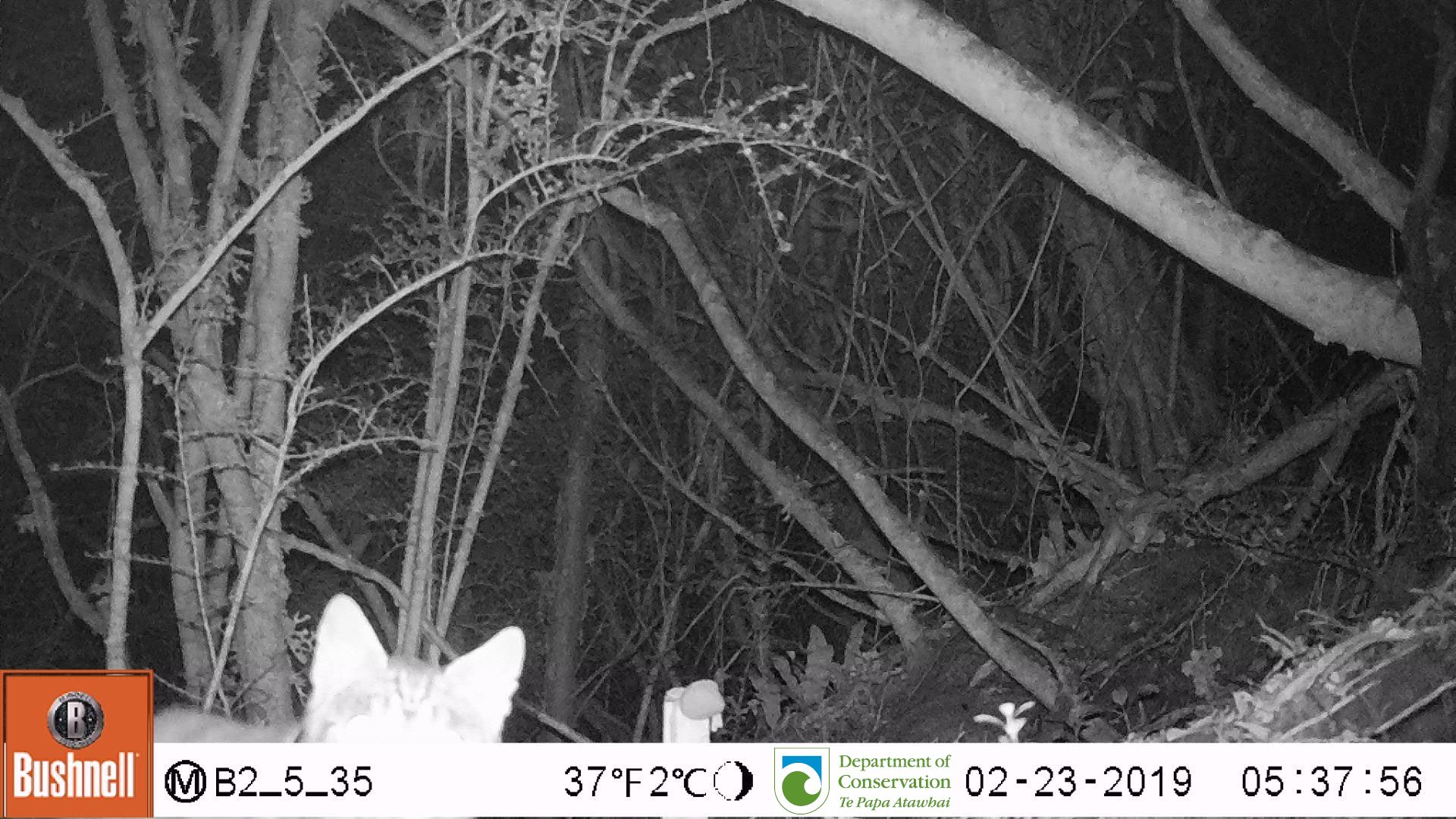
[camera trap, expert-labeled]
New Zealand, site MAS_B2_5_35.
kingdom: Animalia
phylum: Chordata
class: Mammalia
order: Carnivora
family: Felidae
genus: Felis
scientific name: Felis catus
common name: domestic cat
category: cat